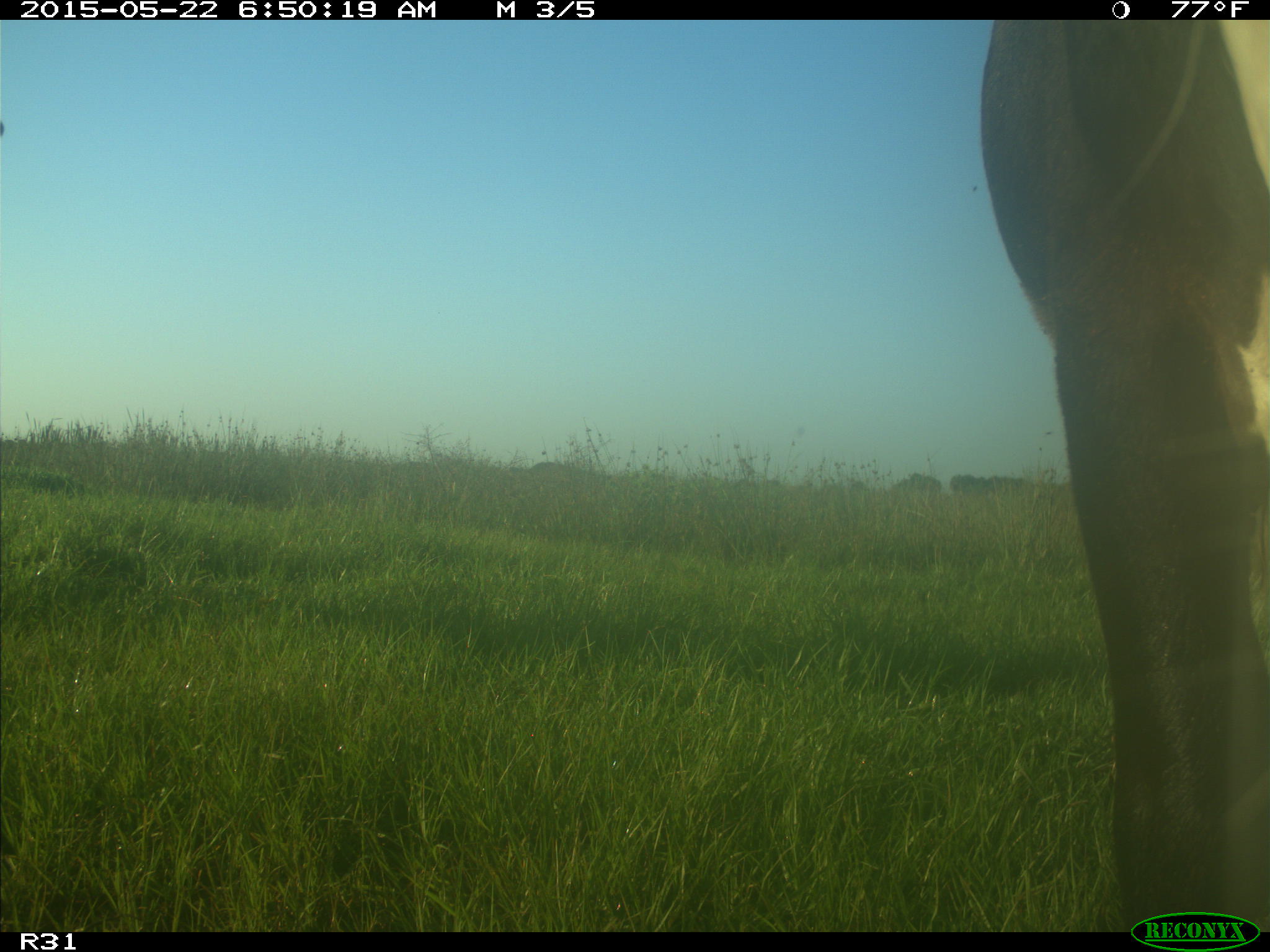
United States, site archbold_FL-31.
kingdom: Animalia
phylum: Chordata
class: Mammalia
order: Artiodactyla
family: Bovidae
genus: Bos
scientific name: Bos taurus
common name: domestic cow